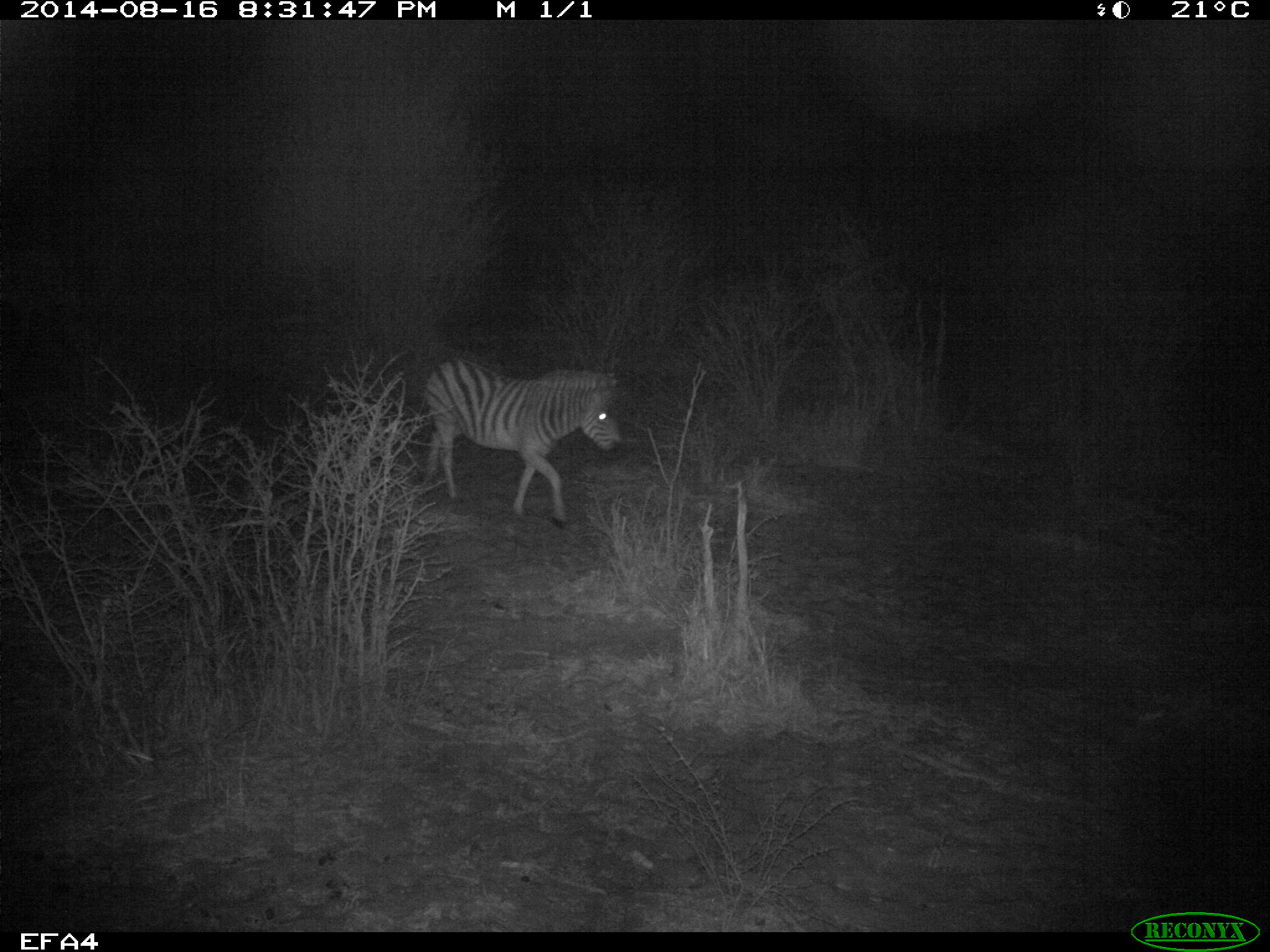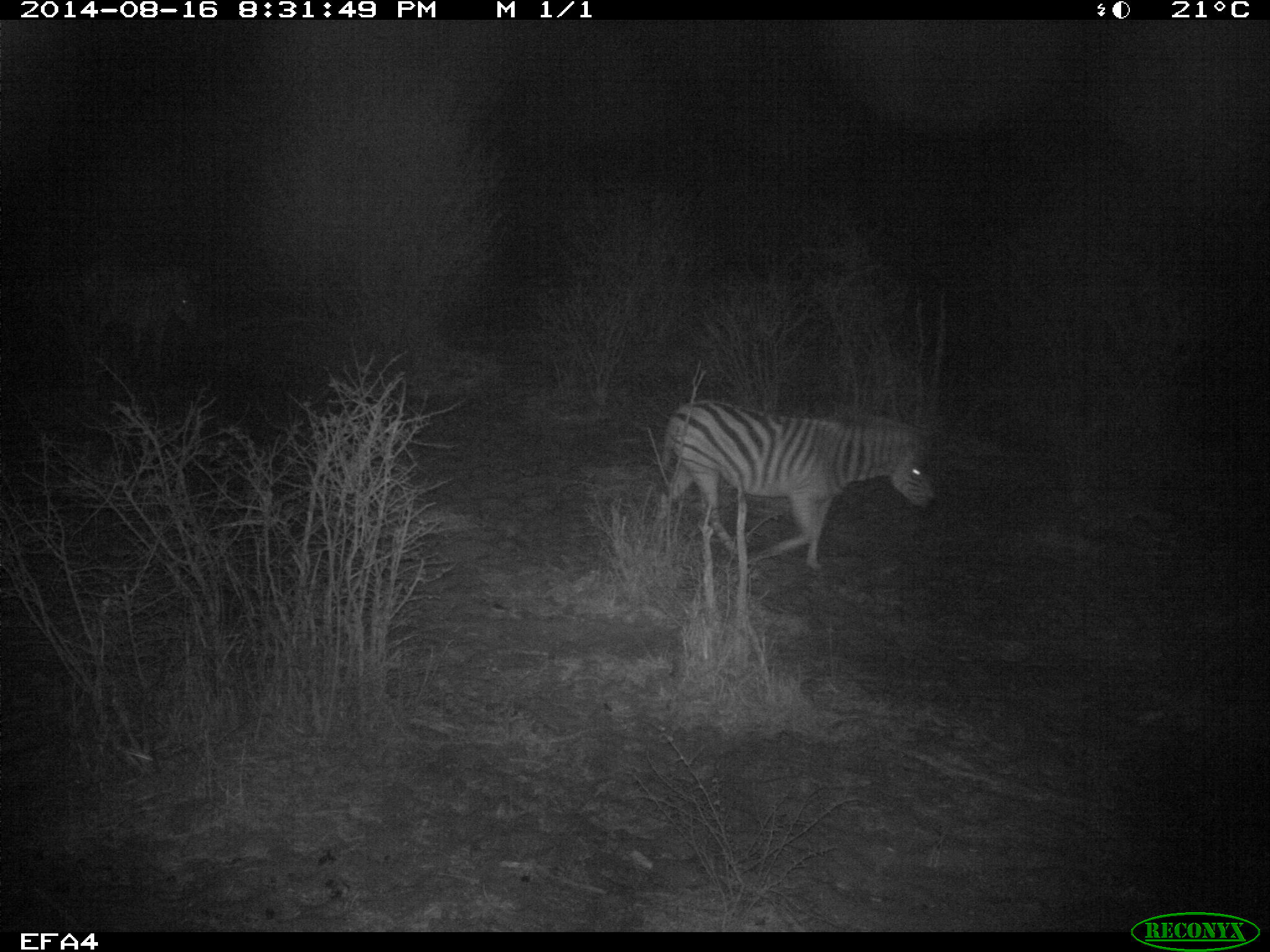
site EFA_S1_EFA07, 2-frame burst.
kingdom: Animalia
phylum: Chordata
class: Mammalia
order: Perissodactyla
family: Equidae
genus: Equus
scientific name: Equus quagga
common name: plains zebra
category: zebraplains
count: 1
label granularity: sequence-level